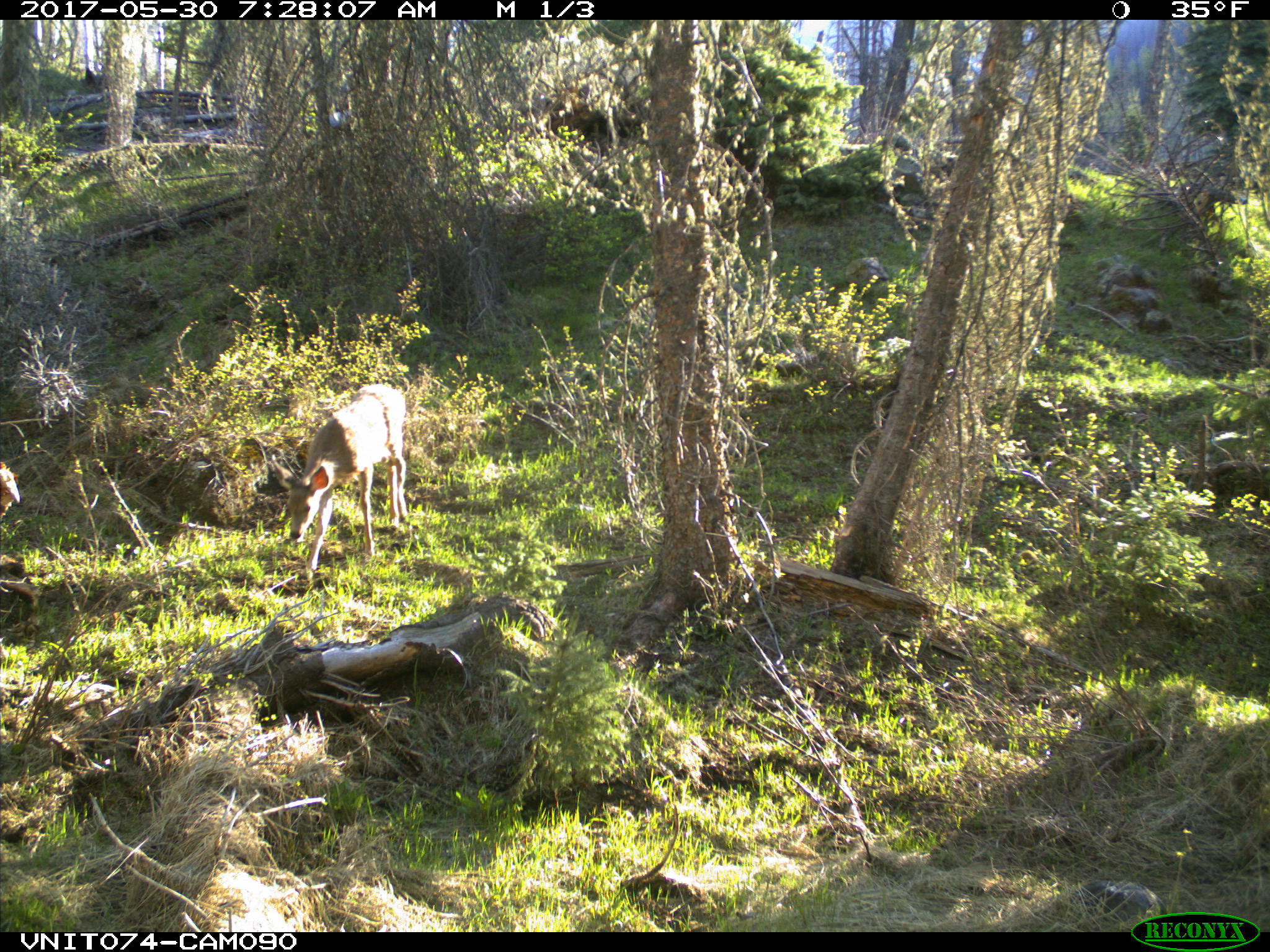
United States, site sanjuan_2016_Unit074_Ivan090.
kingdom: Animalia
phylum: Chordata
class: Mammalia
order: Artiodactyla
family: Cervidae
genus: Odocoileus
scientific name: Odocoileus hemionus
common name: mule deer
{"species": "Odocoileus hemionus (mule deer)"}